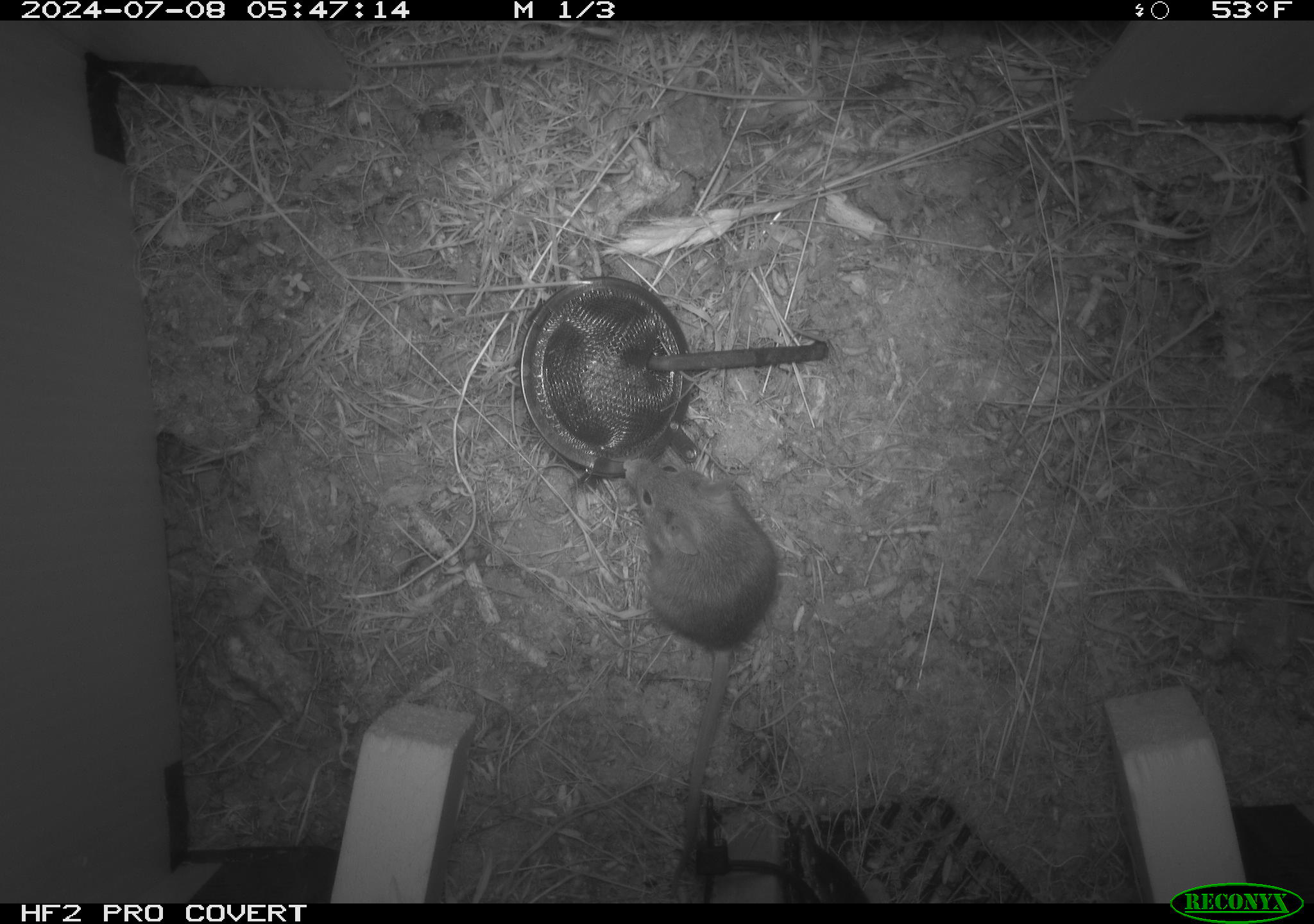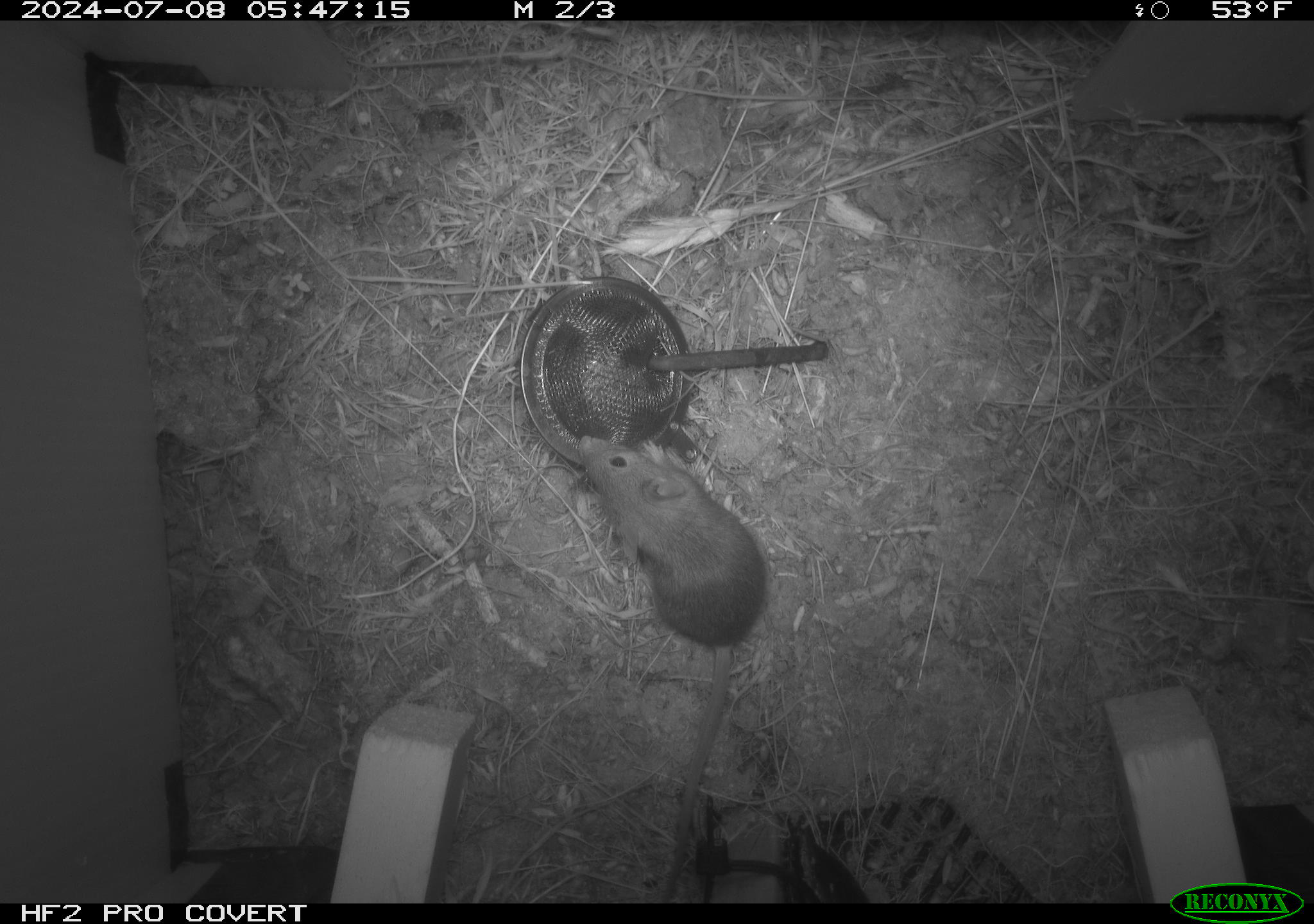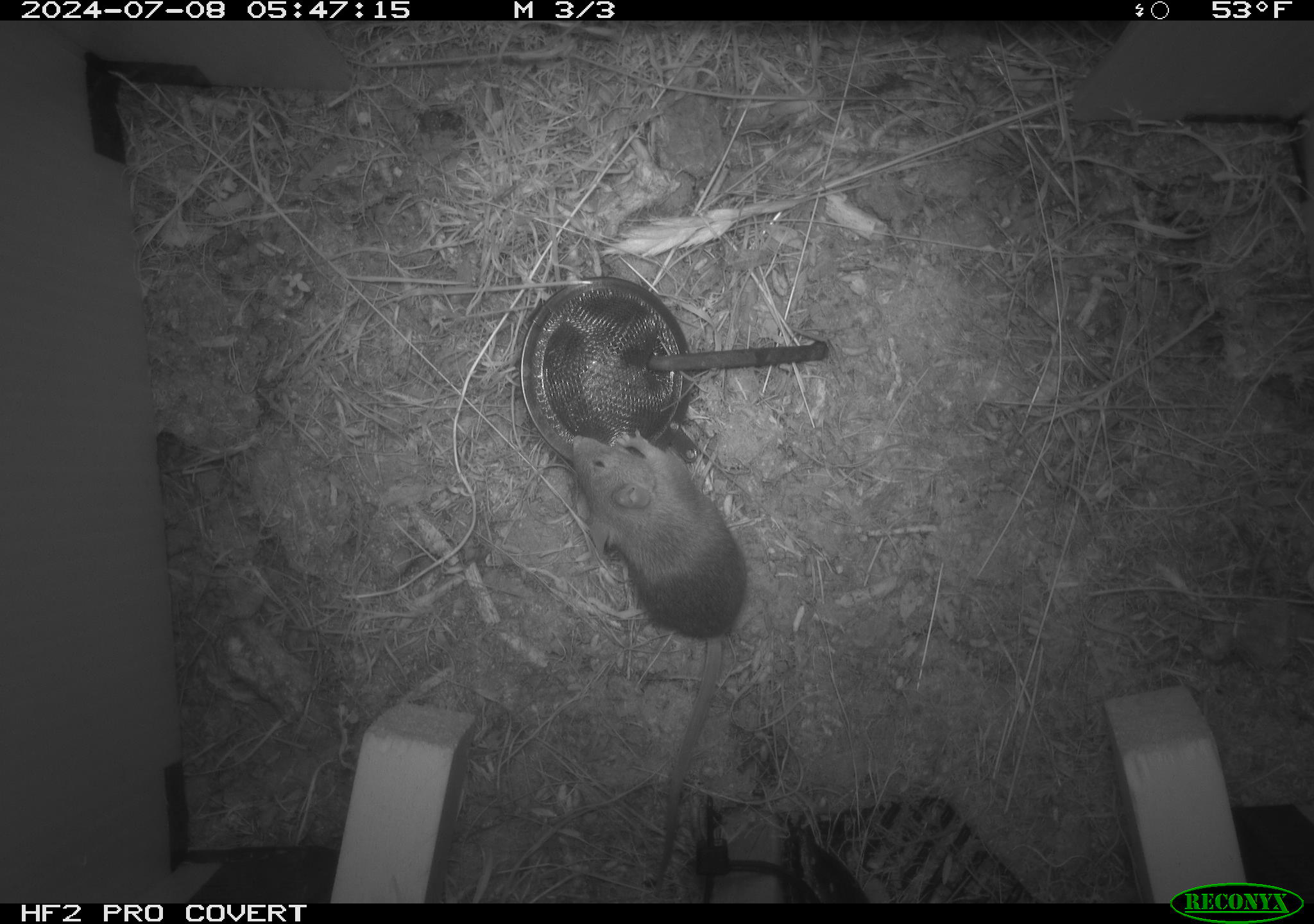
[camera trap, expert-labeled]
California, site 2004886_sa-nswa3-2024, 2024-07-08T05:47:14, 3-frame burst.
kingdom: Animalia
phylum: Chordata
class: Mammalia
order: Rodentia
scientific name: Rodentia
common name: rodent